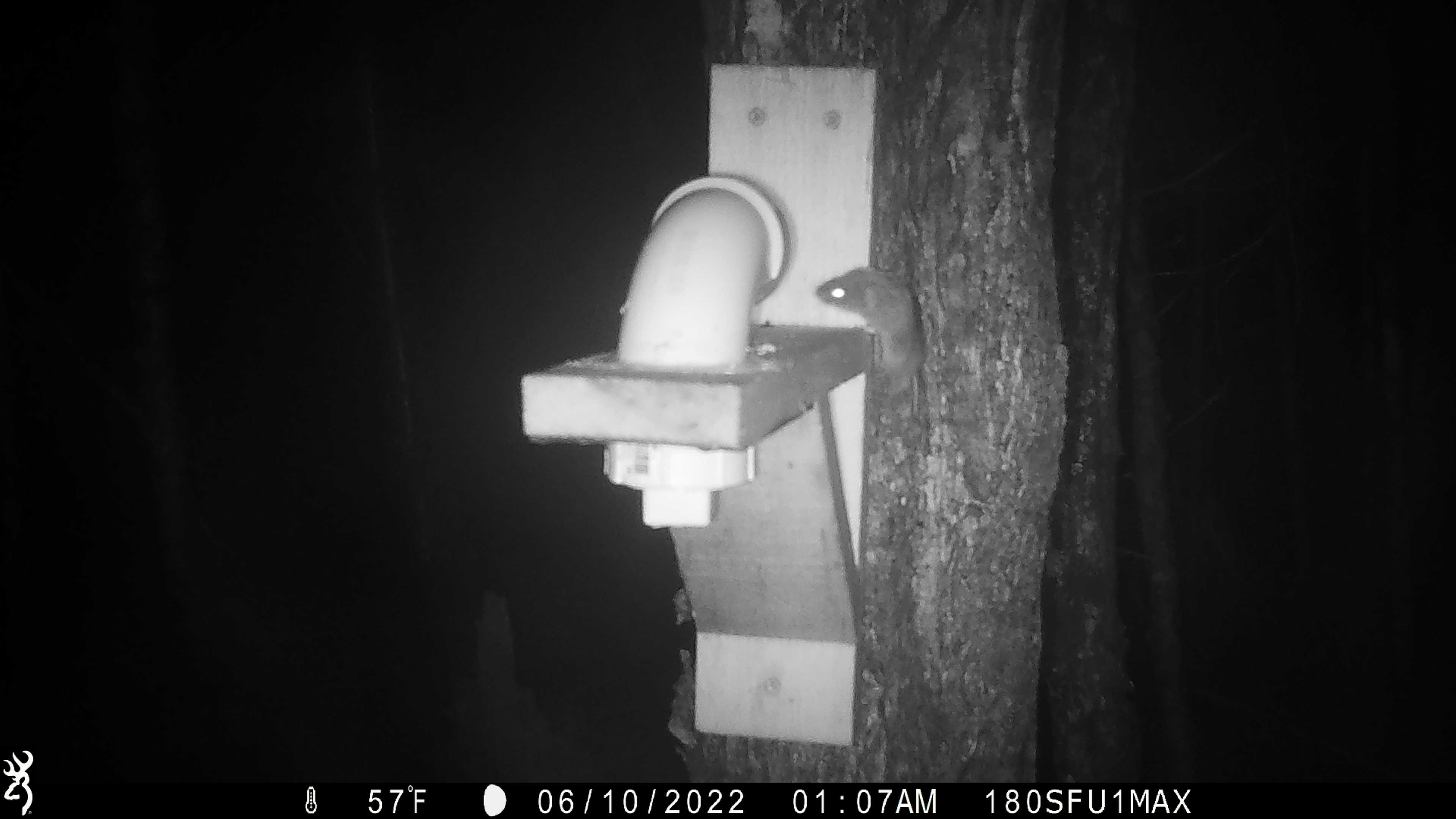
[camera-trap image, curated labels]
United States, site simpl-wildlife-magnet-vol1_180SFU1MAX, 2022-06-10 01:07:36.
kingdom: Animalia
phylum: Chordata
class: Mammalia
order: Rodentia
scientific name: Rodentia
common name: mouse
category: mouse sp.